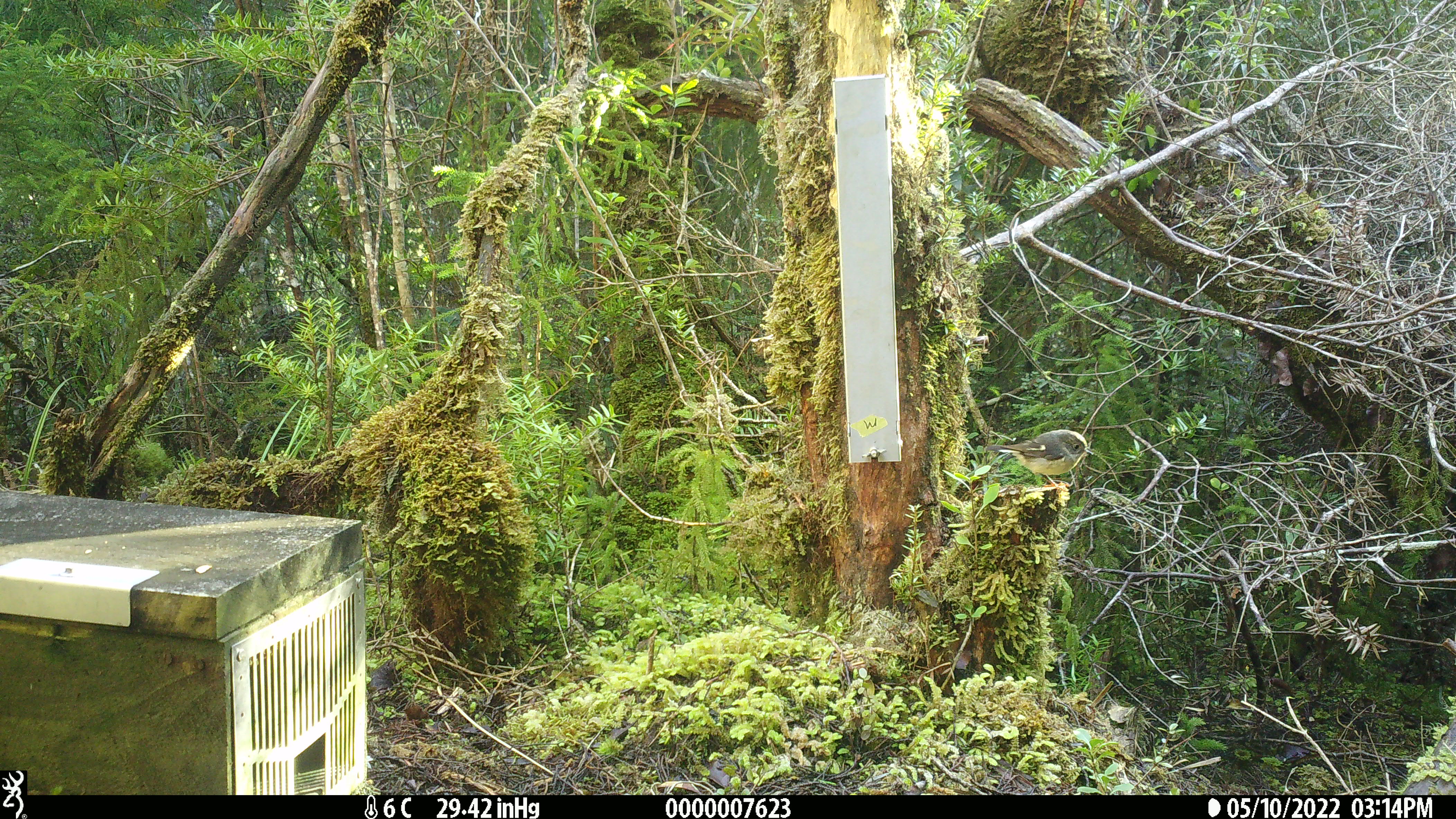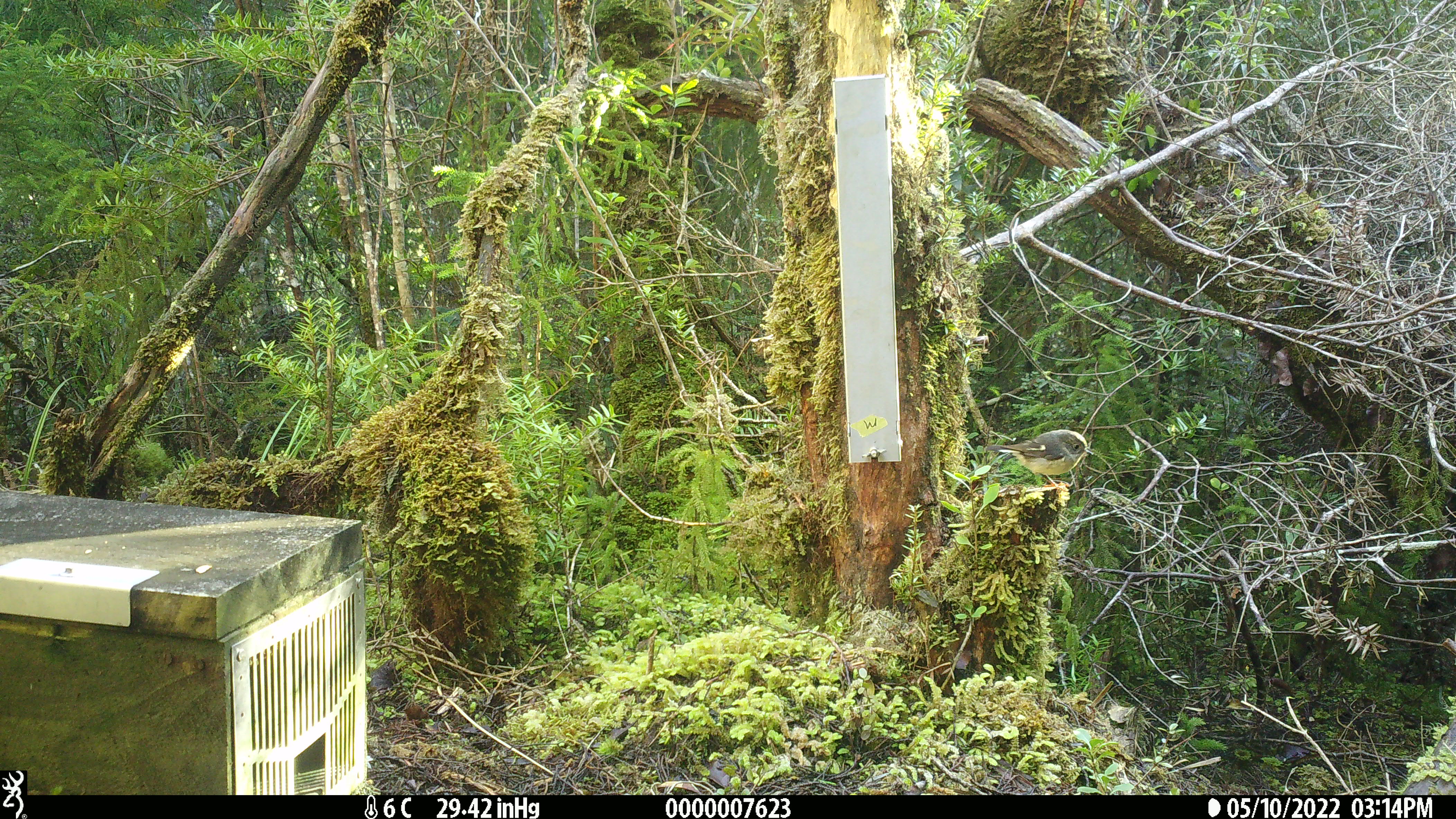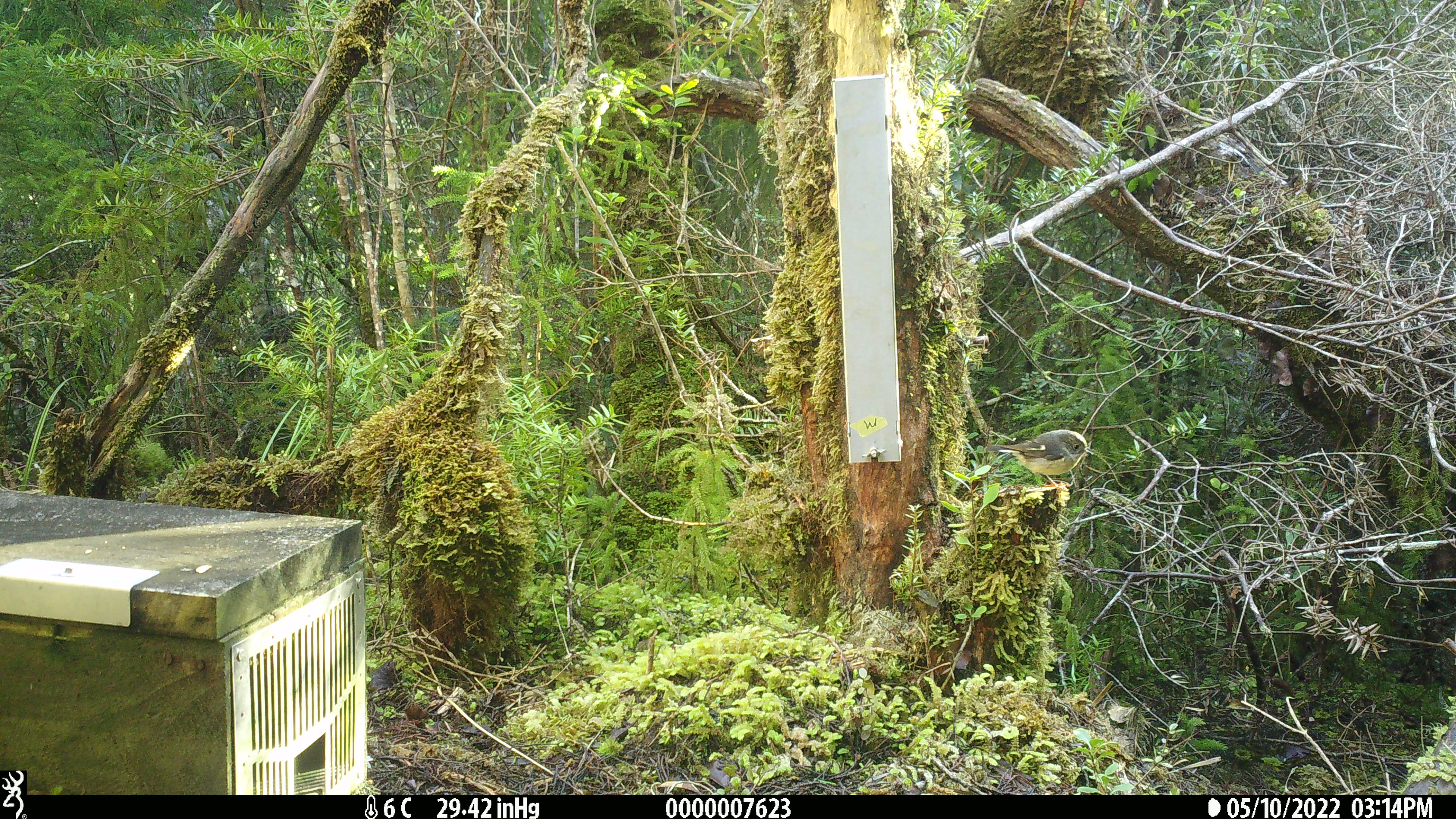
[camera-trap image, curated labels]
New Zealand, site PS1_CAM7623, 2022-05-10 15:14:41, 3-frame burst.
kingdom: Animalia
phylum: Chordata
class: Aves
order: Passeriformes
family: Petroicidae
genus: Petroica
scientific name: Petroica macrocephala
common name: tomtit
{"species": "tomtit (Petroica macrocephala)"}